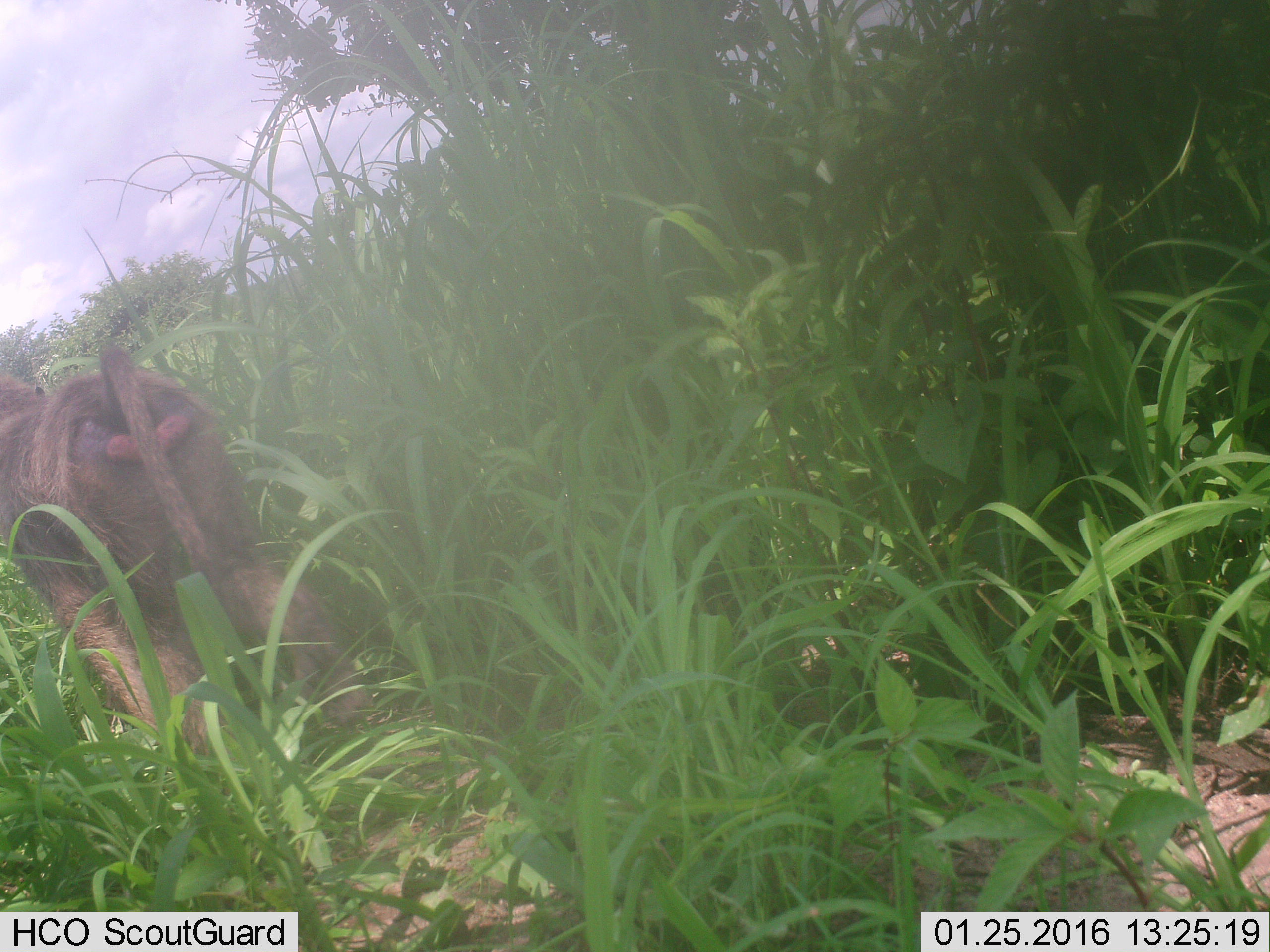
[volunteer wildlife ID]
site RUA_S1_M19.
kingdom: Animalia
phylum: Chordata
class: Mammalia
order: Primates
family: Cercopithecidae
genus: Papio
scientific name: Papio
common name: baboon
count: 1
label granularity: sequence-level